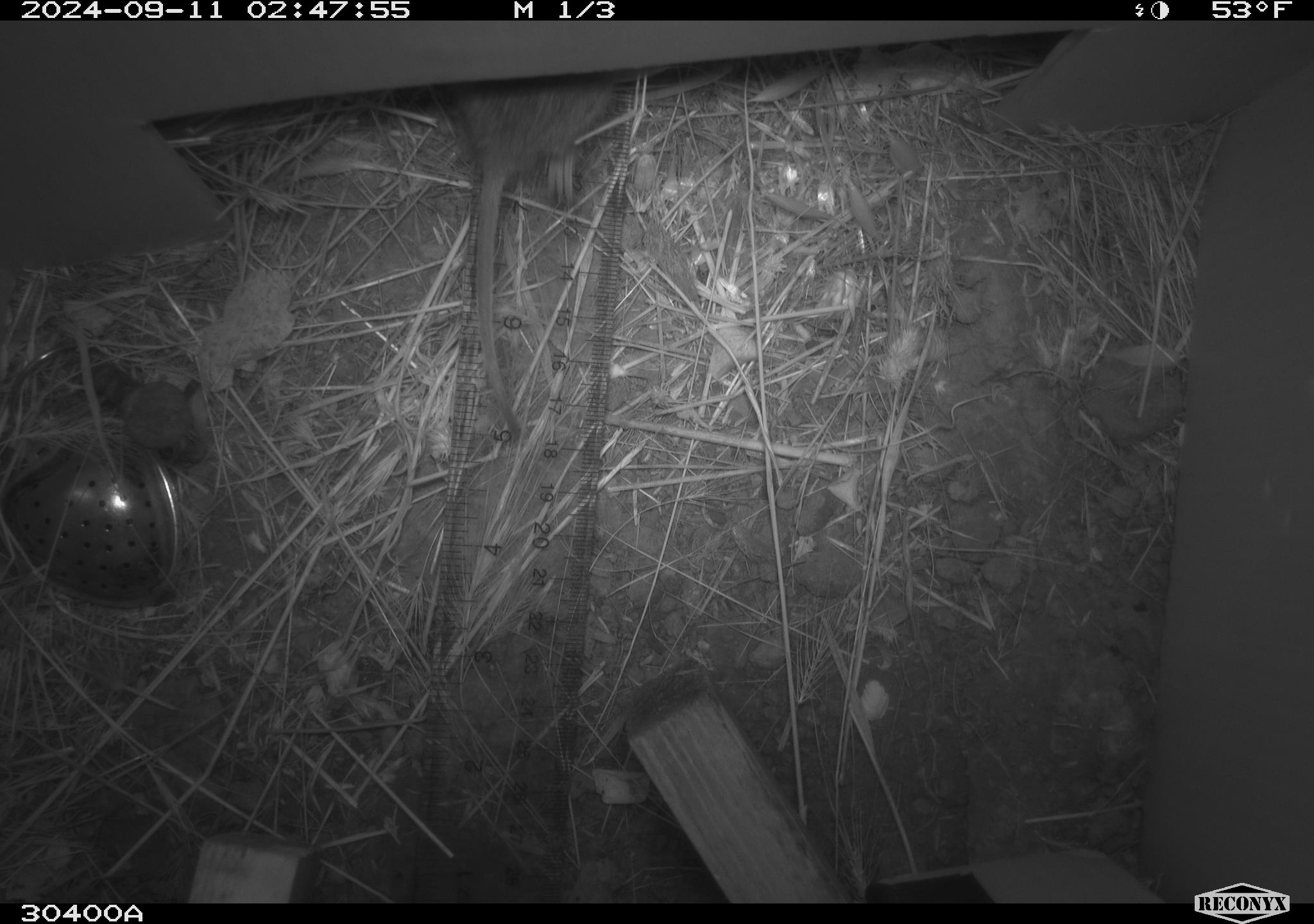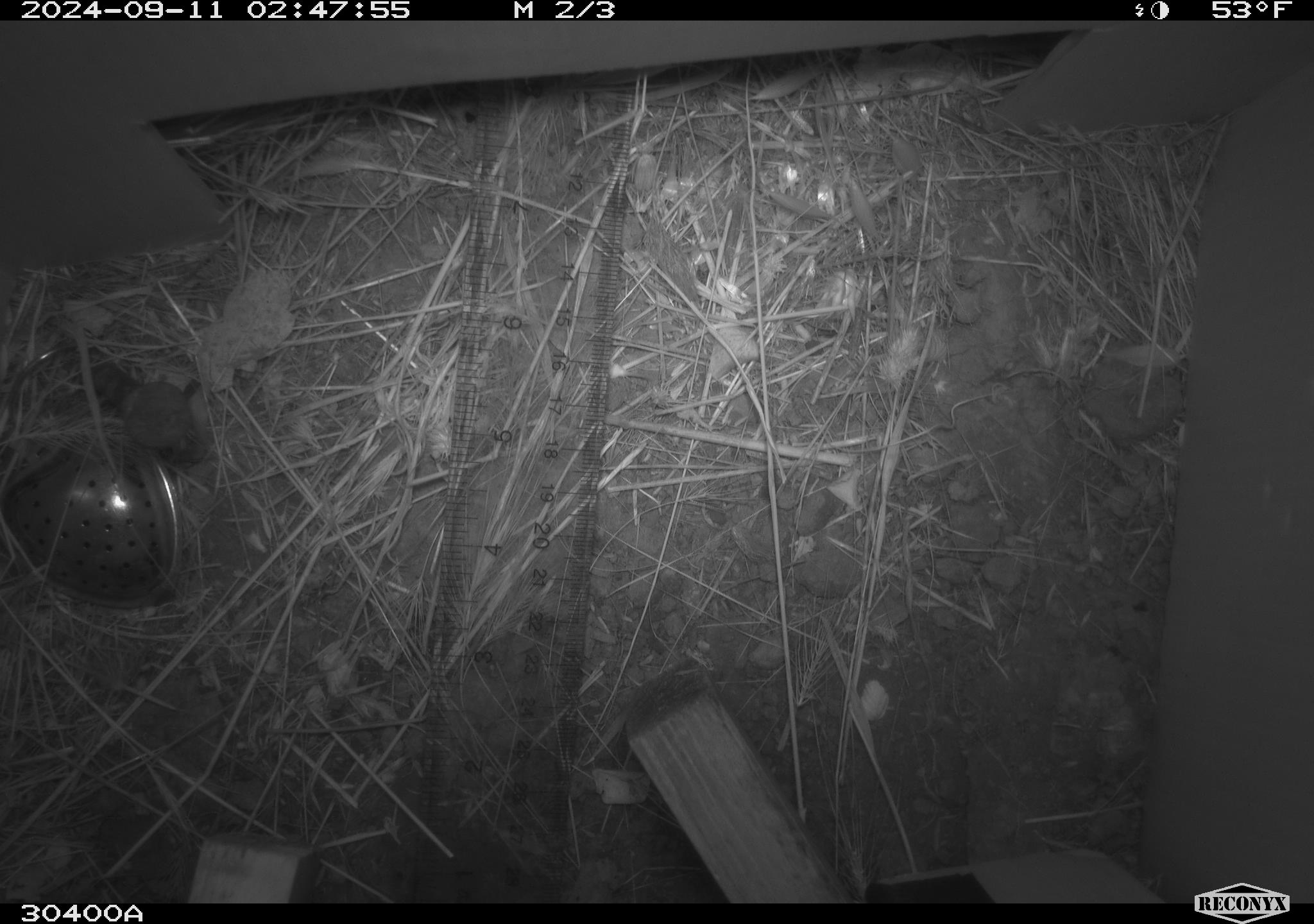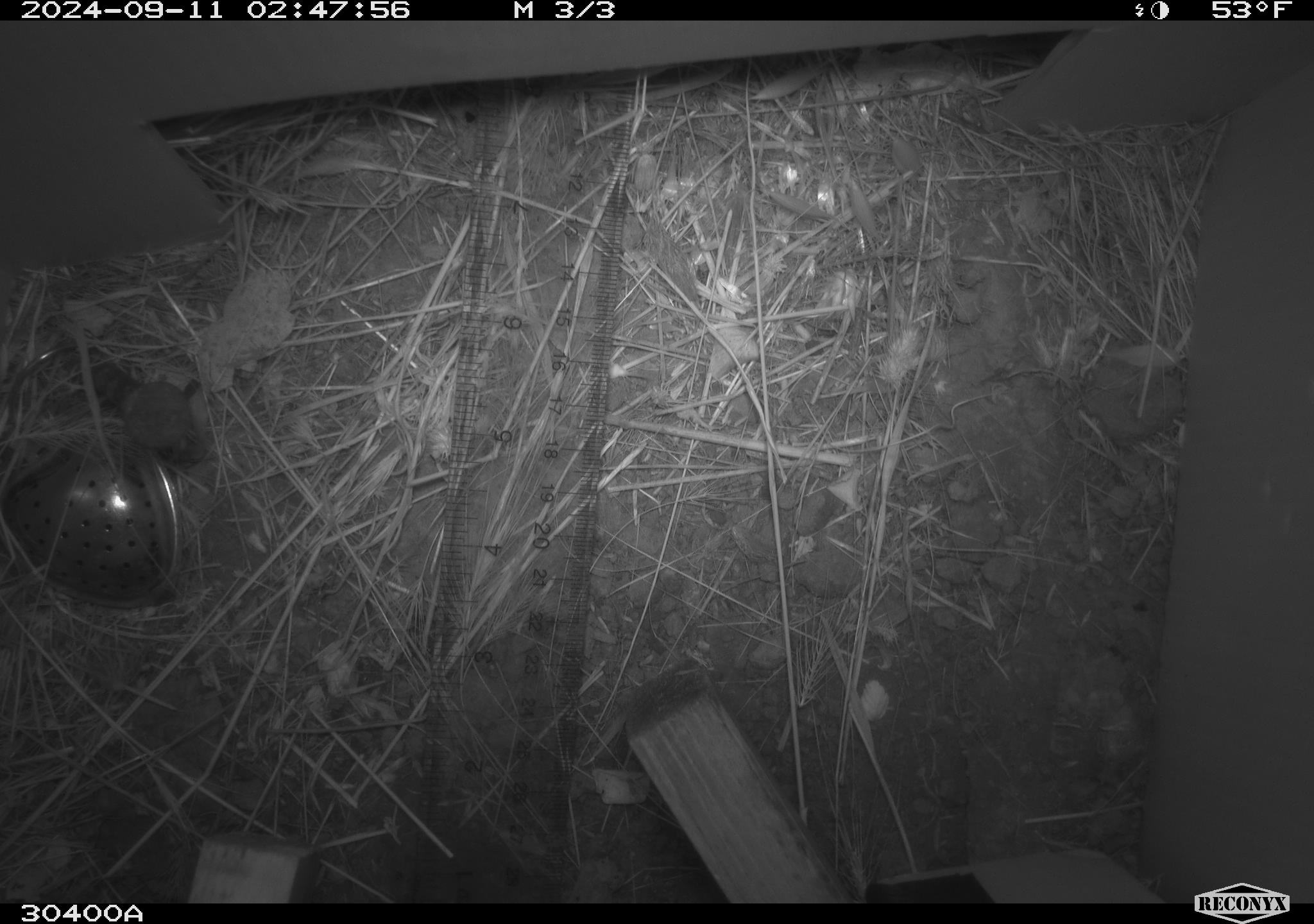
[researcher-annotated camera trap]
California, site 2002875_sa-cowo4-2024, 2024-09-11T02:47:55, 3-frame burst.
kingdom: Animalia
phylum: Chordata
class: Mammalia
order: Rodentia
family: Cricetidae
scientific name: Arvicolinae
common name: voles, lemmings, and muskrats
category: arvicolinae subfamily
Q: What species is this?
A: Arvicolinae subfamily (voles, lemmings, and muskrats) (Arvicolinae).